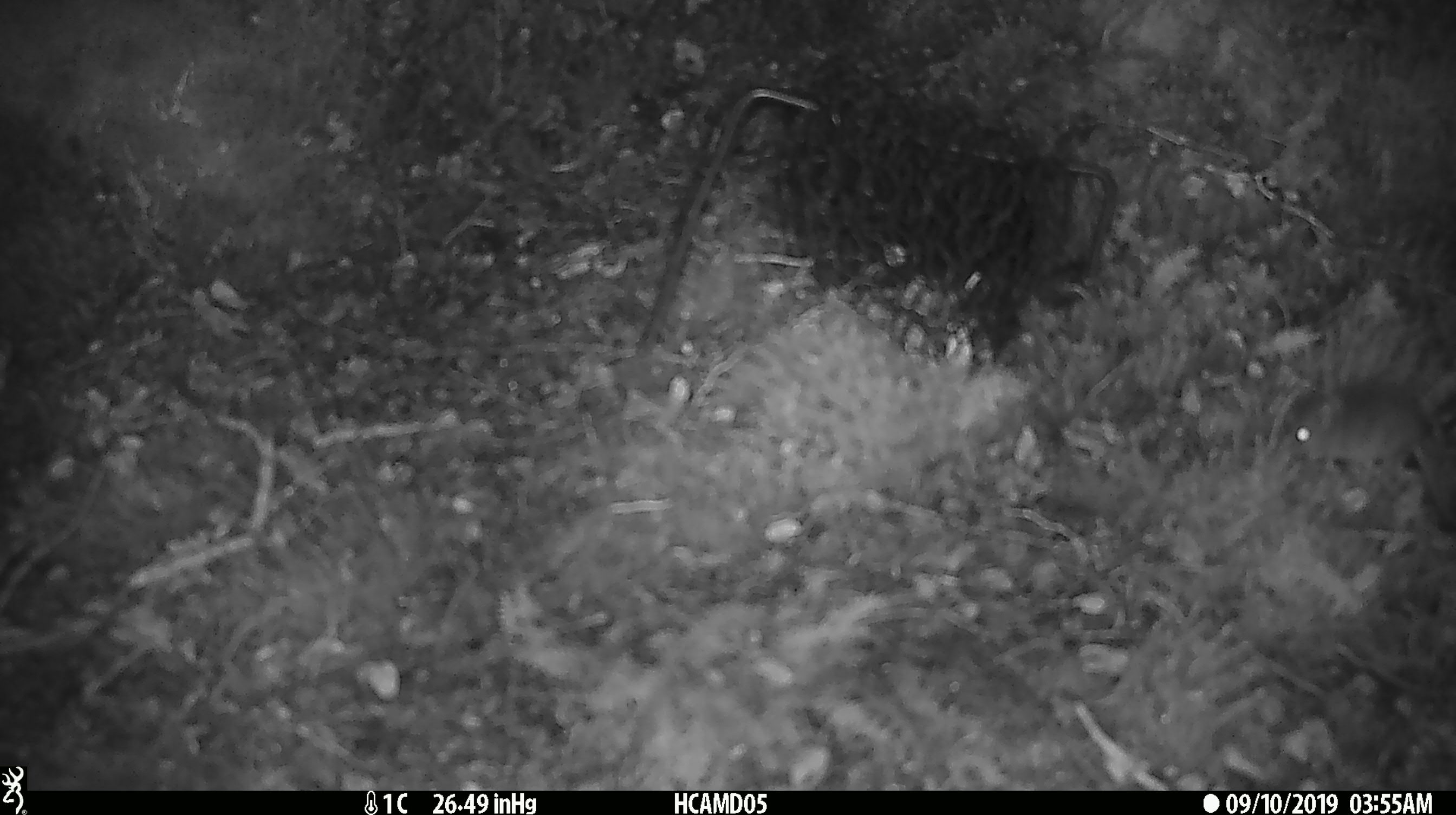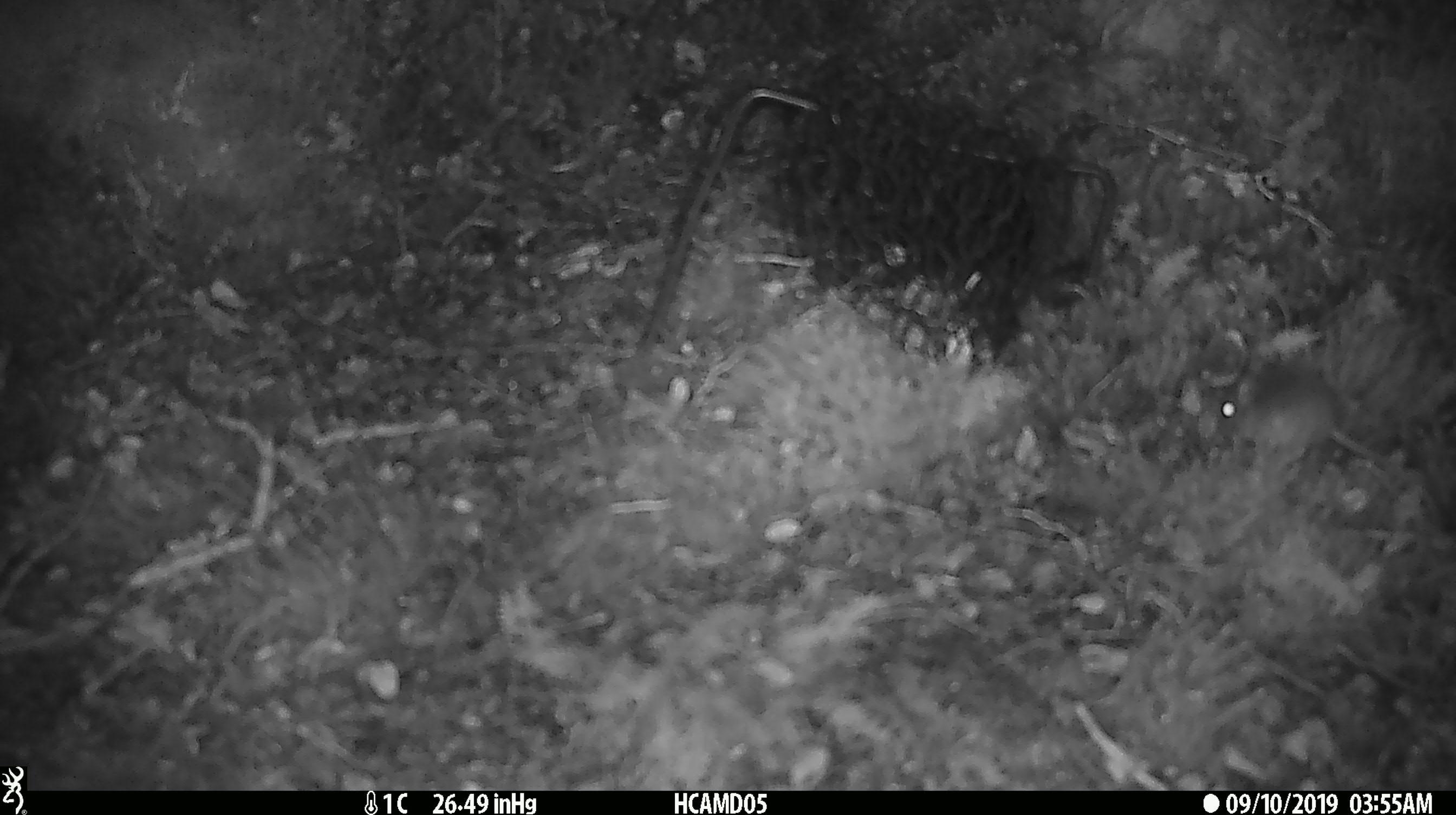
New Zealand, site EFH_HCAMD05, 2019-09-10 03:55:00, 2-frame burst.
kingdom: Animalia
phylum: Chordata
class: Mammalia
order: Rodentia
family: Muridae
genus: Mus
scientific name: Mus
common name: mouse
Mouse (Mus).